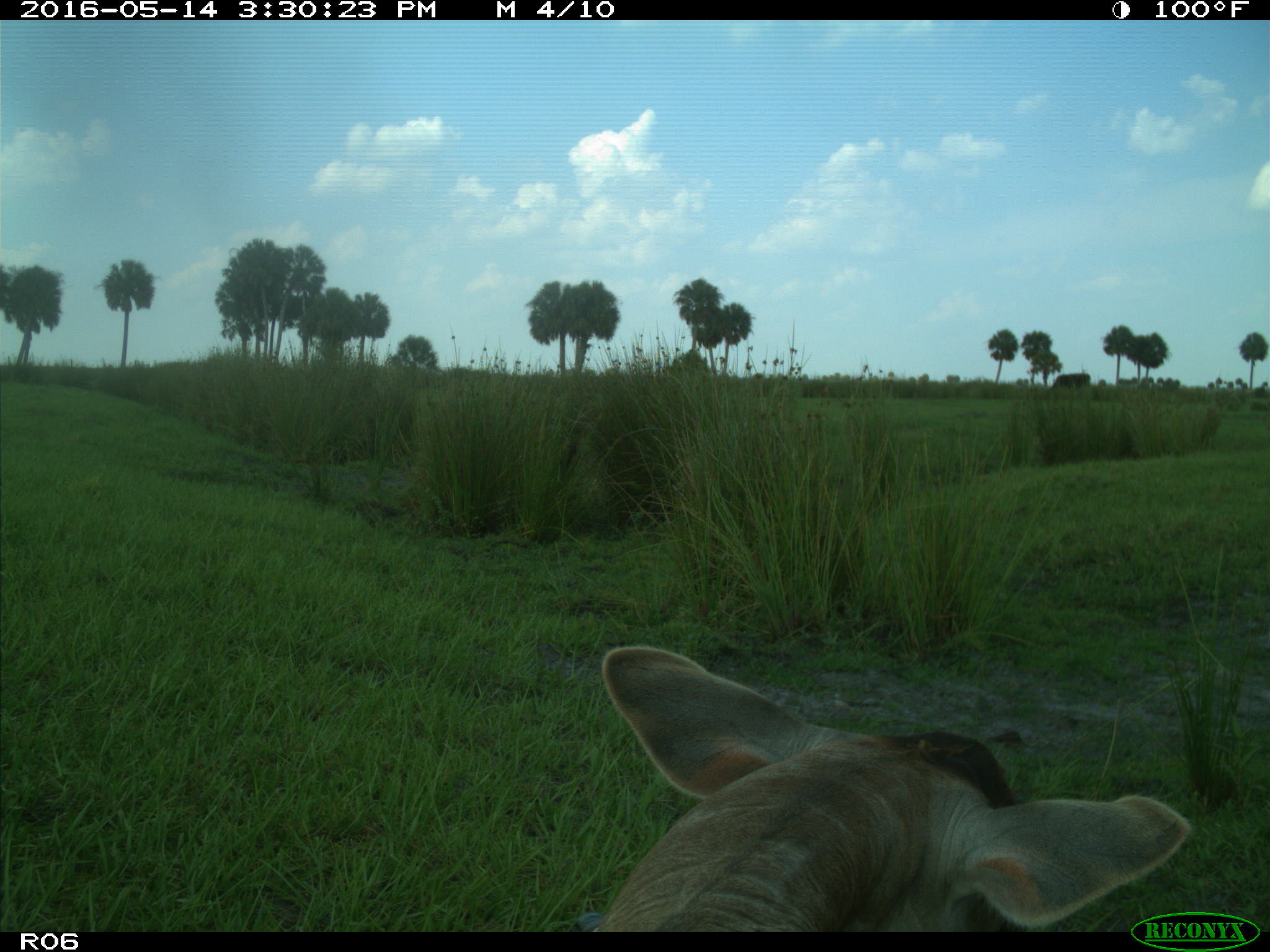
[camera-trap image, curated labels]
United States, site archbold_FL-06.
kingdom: Animalia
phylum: Chordata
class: Mammalia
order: Artiodactyla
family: Bovidae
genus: Bos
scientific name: Bos taurus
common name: domestic cow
Bos taurus (domestic cow).